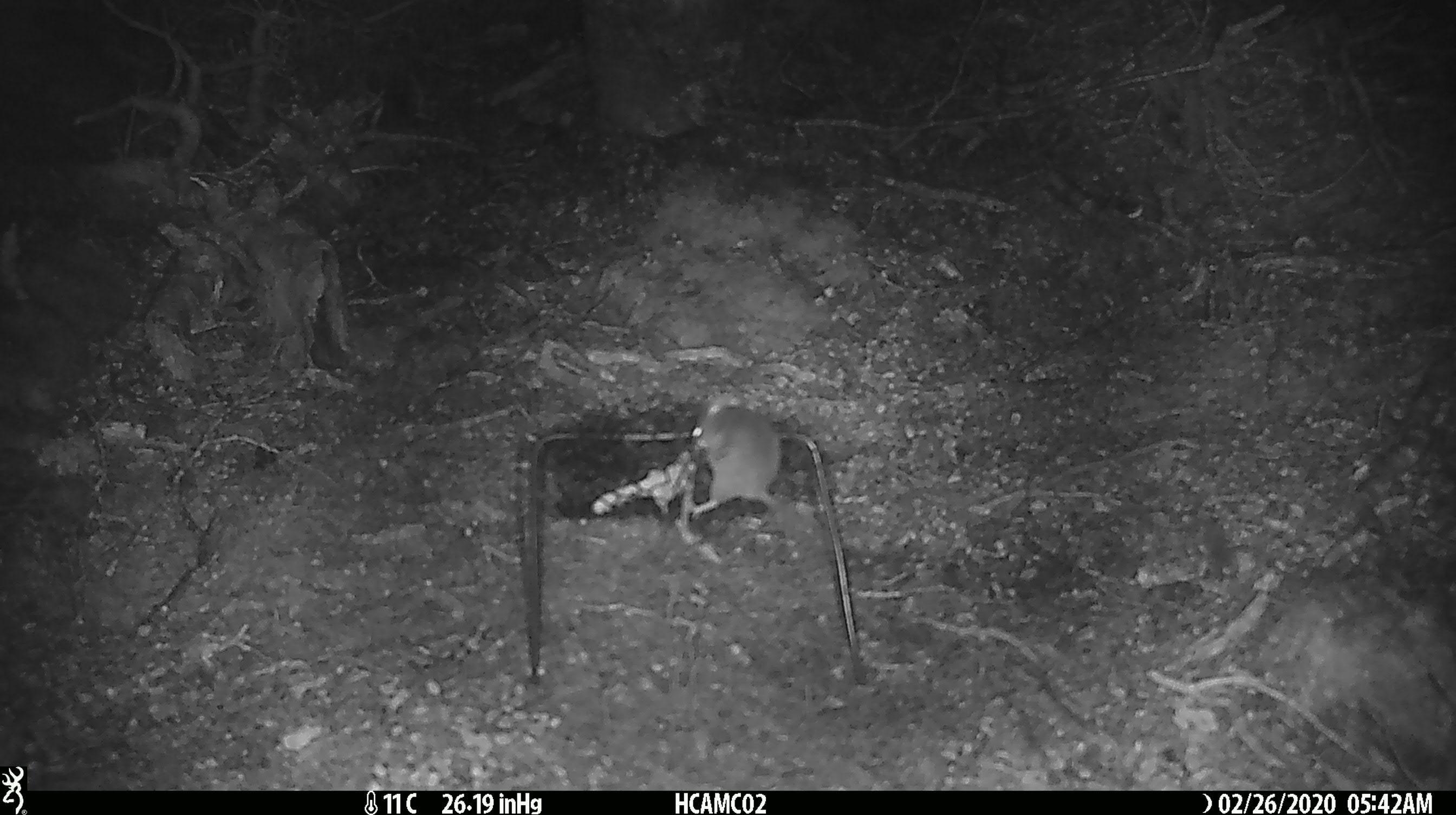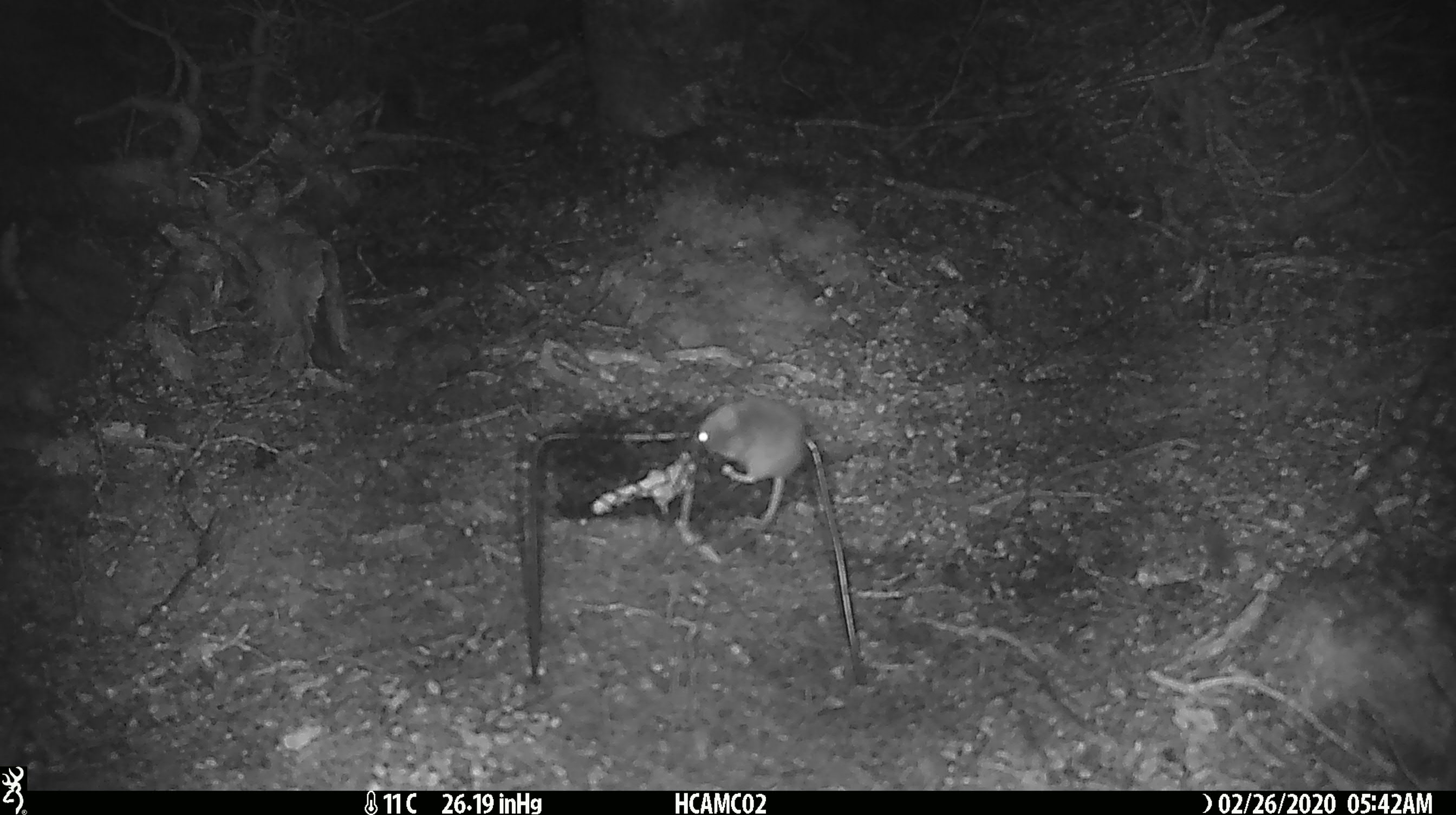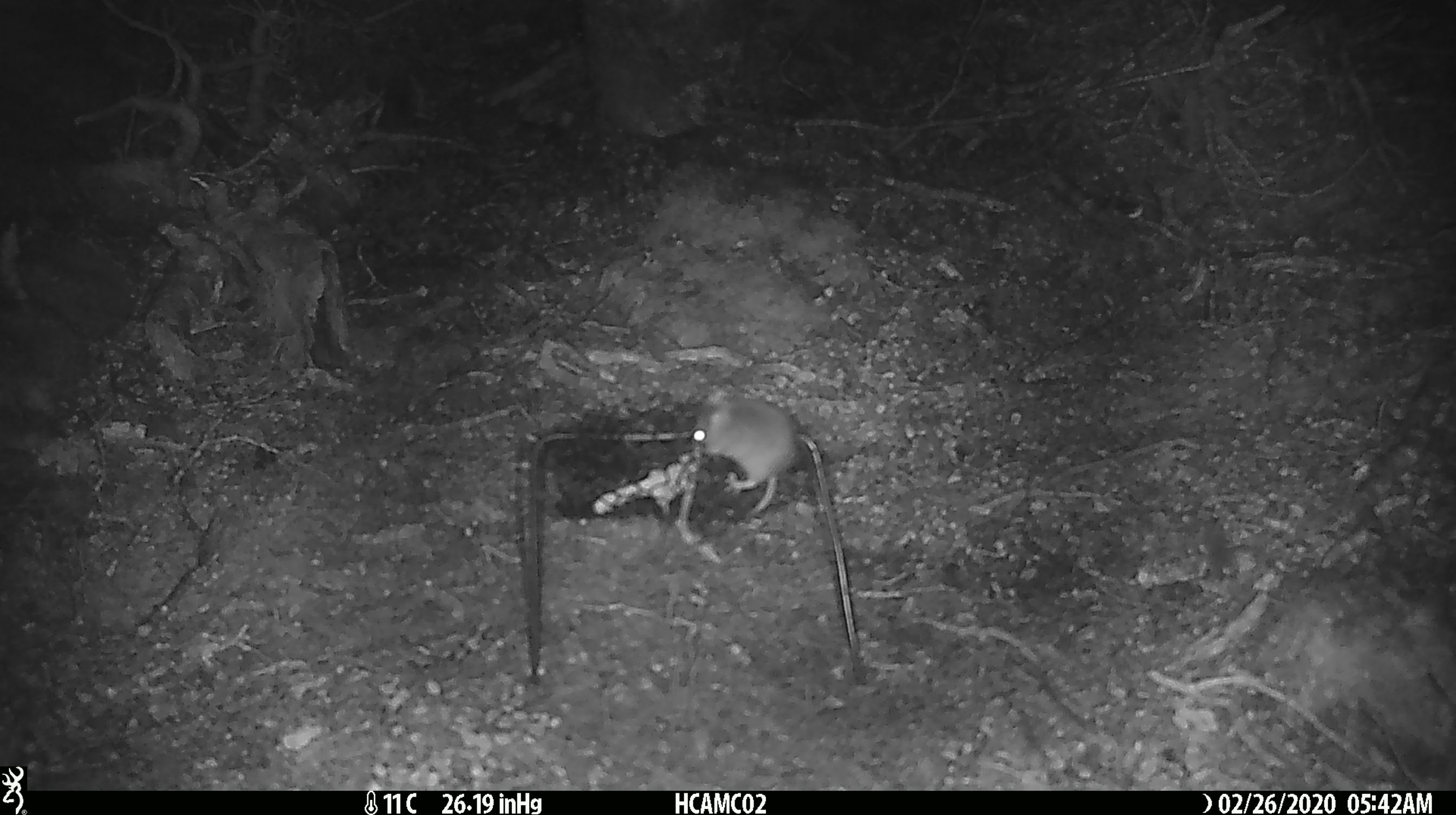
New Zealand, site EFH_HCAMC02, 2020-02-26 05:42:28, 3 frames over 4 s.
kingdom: Animalia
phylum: Chordata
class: Mammalia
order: Rodentia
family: Muridae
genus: Mus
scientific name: Mus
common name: mouse